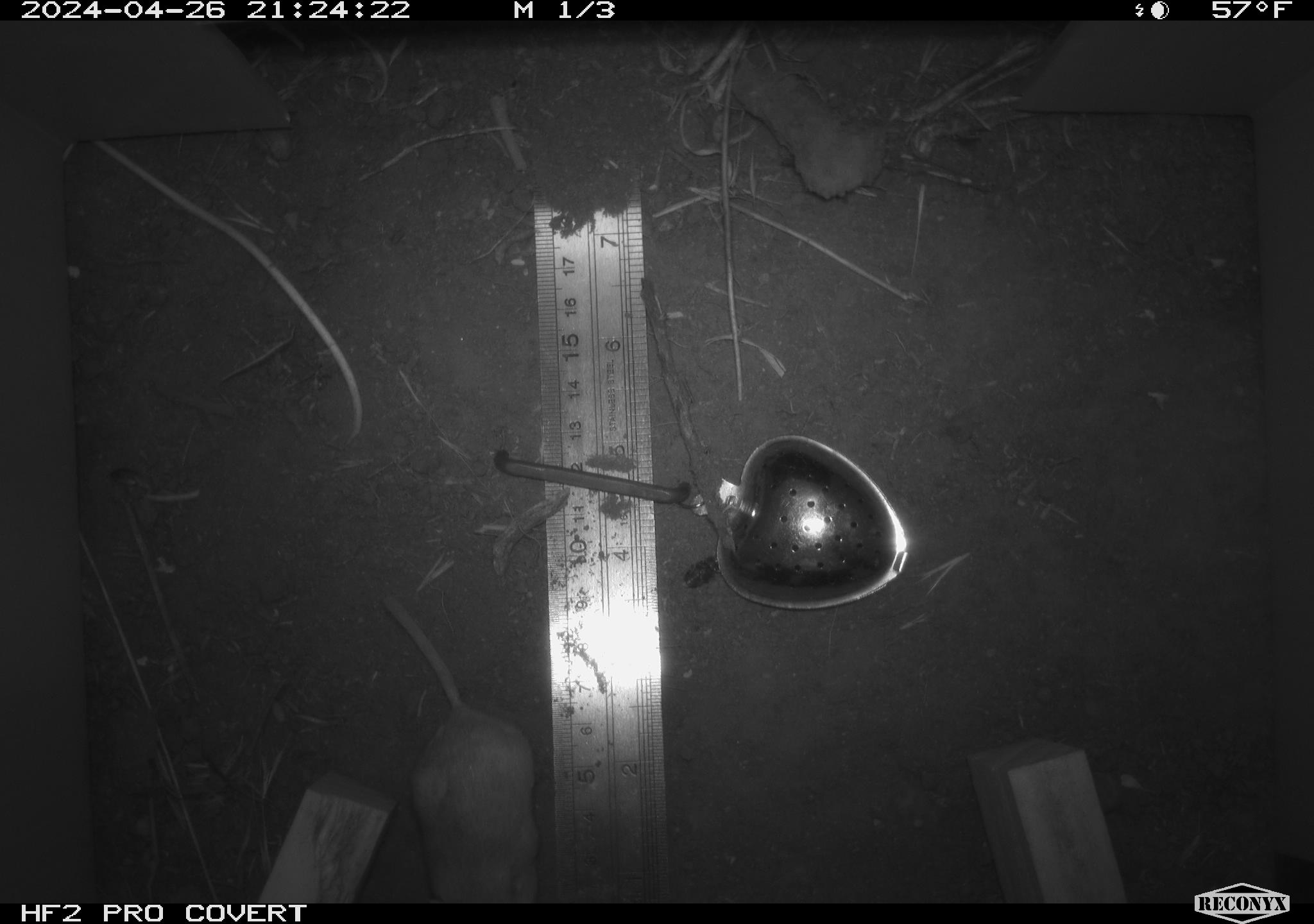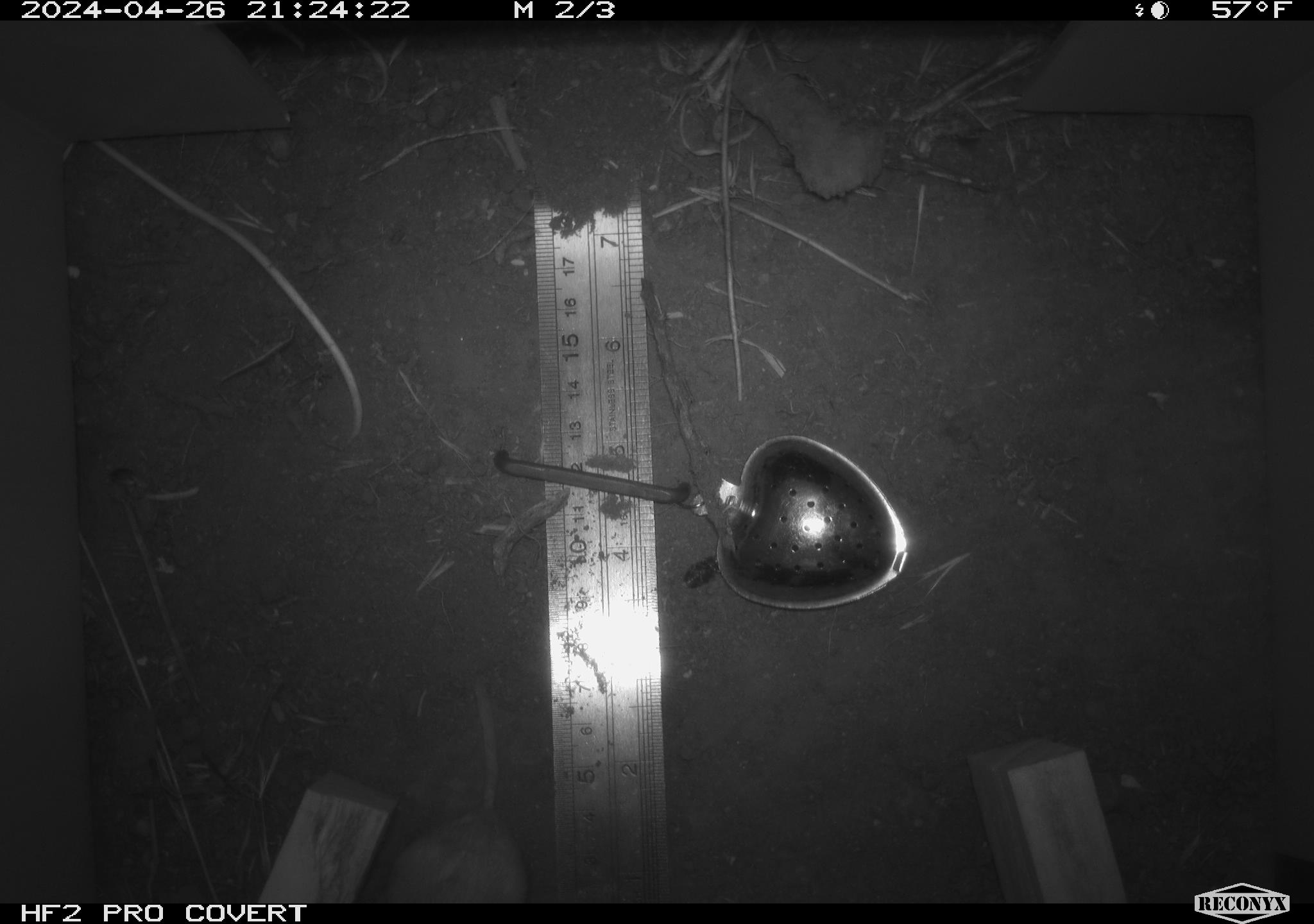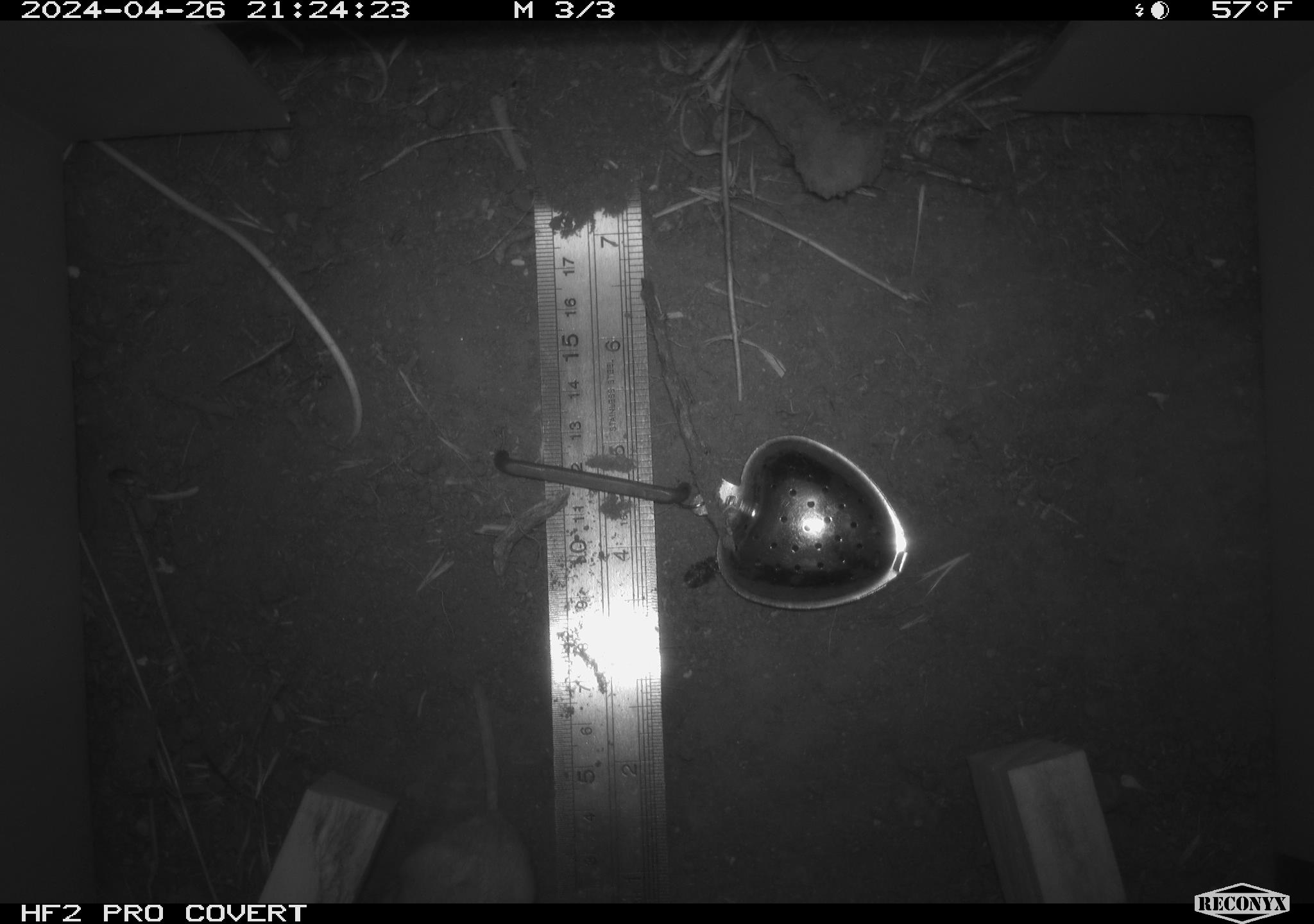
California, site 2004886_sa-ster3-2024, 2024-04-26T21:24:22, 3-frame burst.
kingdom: Animalia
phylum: Chordata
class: Mammalia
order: Rodentia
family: Heteromyidae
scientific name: Heteromyidae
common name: kangaroo rats and pocket mice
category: heteromyidae family